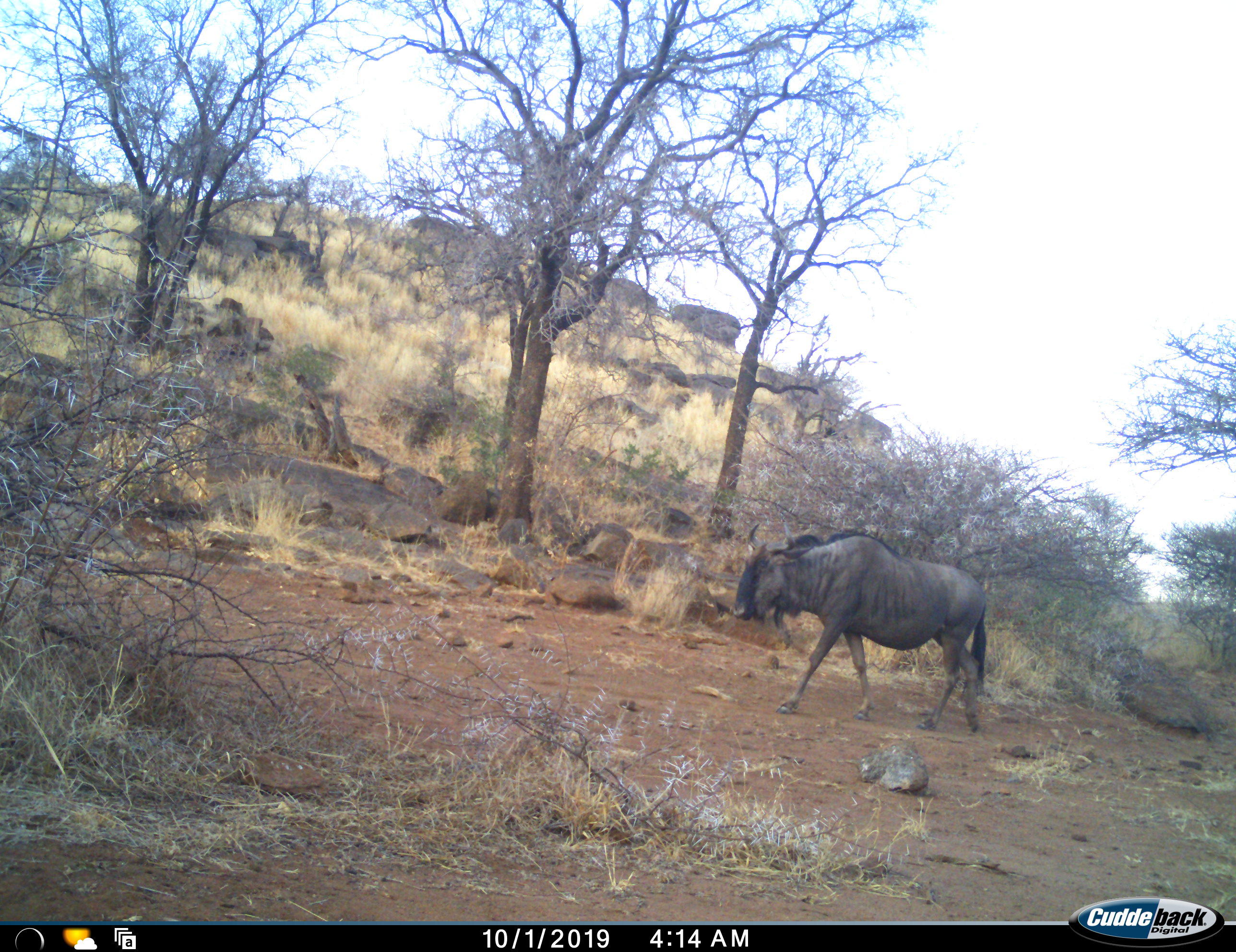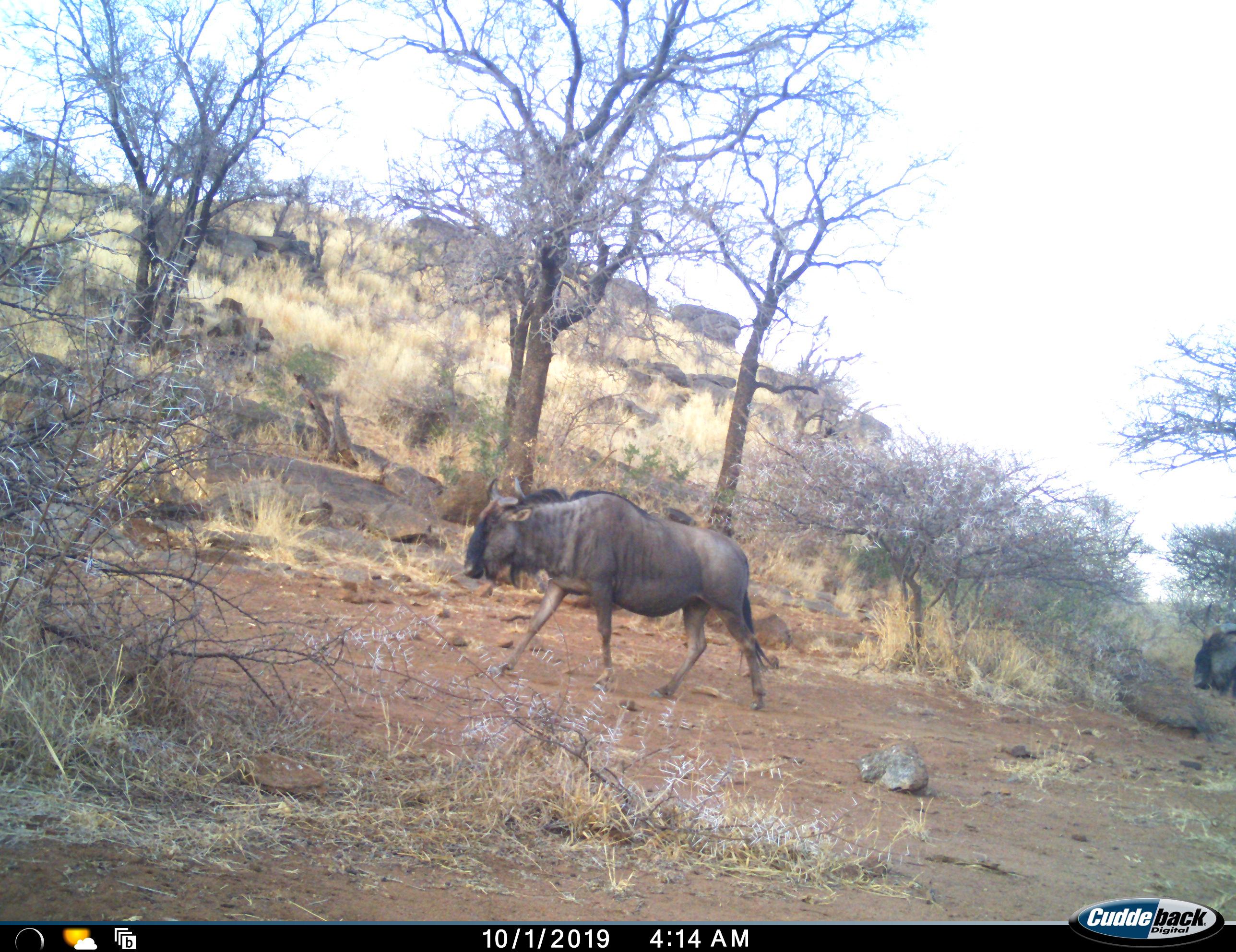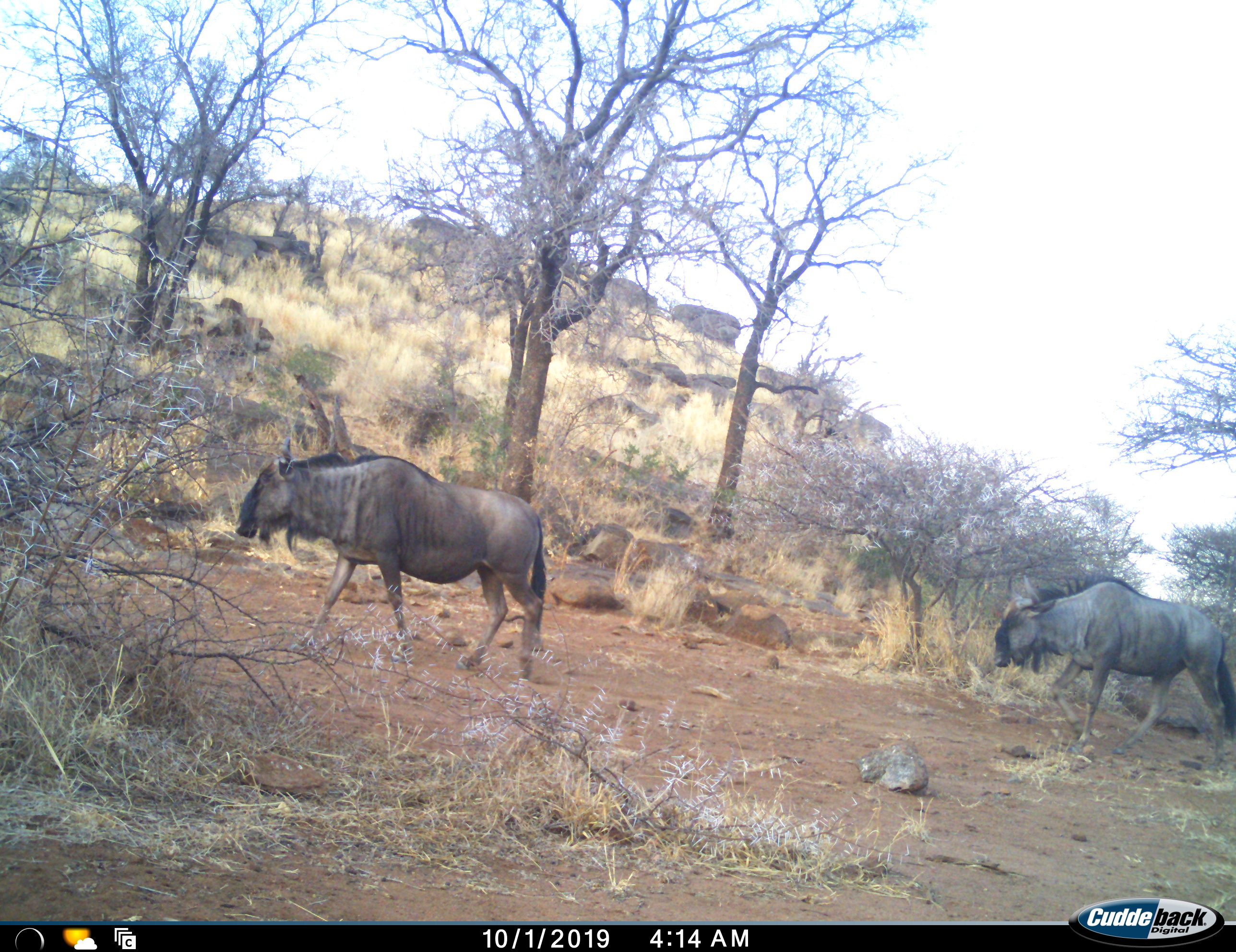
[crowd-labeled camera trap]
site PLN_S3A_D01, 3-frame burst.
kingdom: Animalia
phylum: Chordata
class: Mammalia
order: Artiodactyla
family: Bovidae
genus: Connochaetes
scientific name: Connochaetes taurinus taurinus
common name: blue wildebeest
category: wildebeestblue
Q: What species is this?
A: Wildebeestblue (blue wildebeest) (Connochaetes taurinus taurinus).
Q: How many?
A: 2.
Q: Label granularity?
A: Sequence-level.